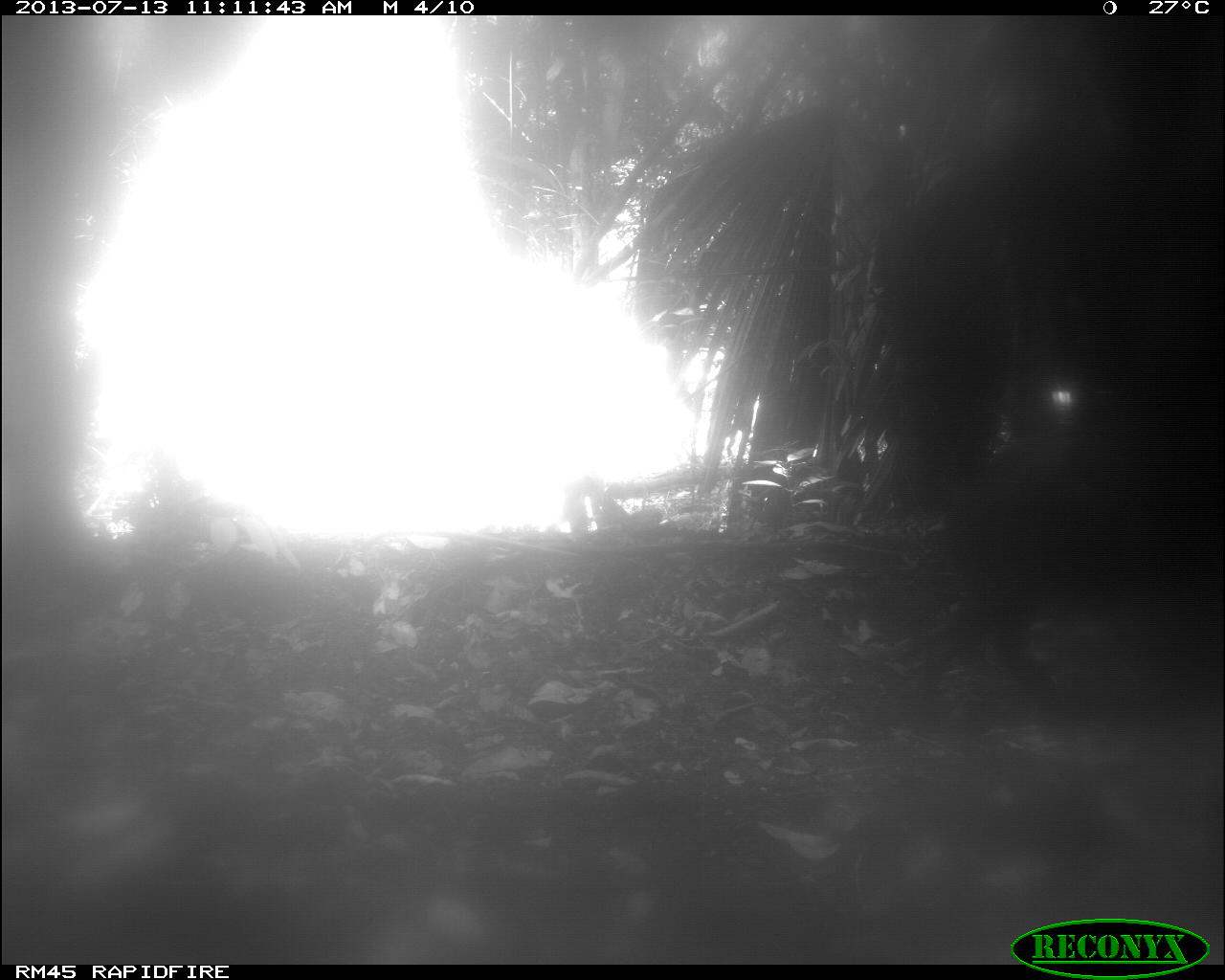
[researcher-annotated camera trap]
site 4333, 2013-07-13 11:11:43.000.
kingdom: Animalia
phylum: Chordata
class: Mammalia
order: Artiodactyla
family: Tayassuidae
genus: Tayassu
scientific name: Tayassu pecari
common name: white-lipped peccary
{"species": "Tayassu pecari (white-lipped peccary)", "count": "1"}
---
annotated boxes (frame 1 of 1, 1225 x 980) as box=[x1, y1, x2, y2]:
tayassu pecari: box=[918, 426, 1154, 735]